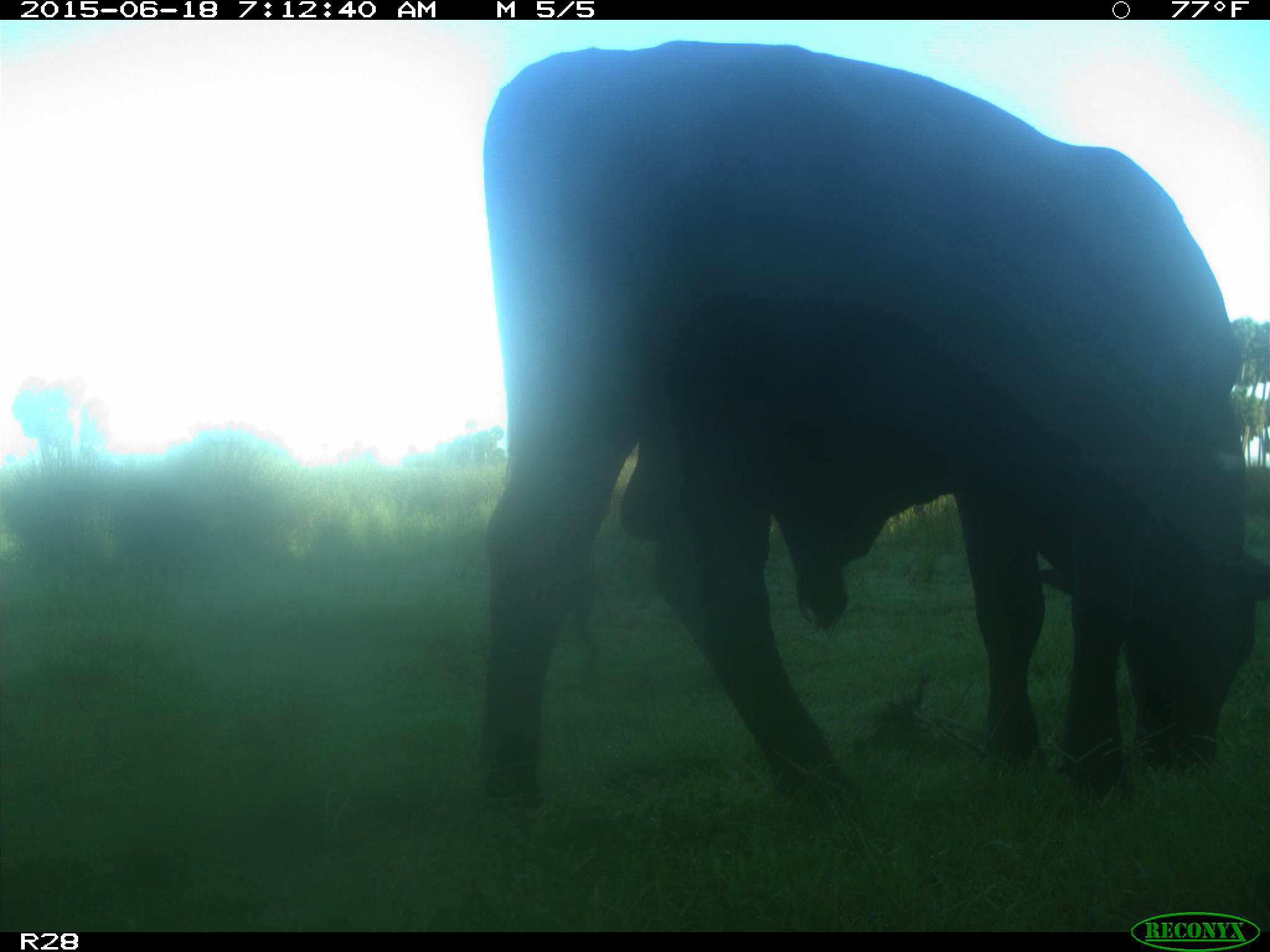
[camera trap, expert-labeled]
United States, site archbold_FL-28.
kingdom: Animalia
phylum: Chordata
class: Mammalia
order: Artiodactyla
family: Bovidae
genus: Bos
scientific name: Bos taurus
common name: domestic cow